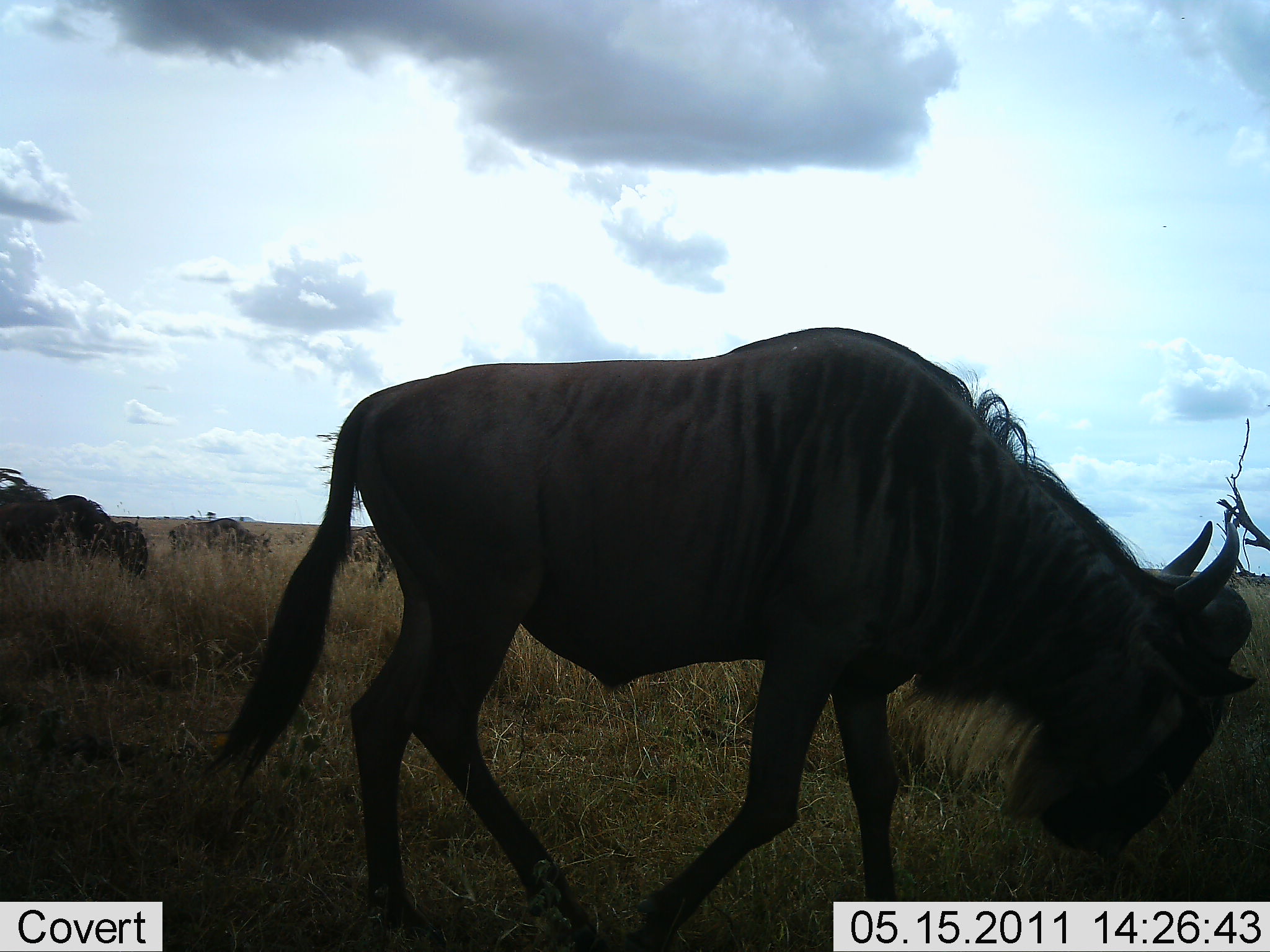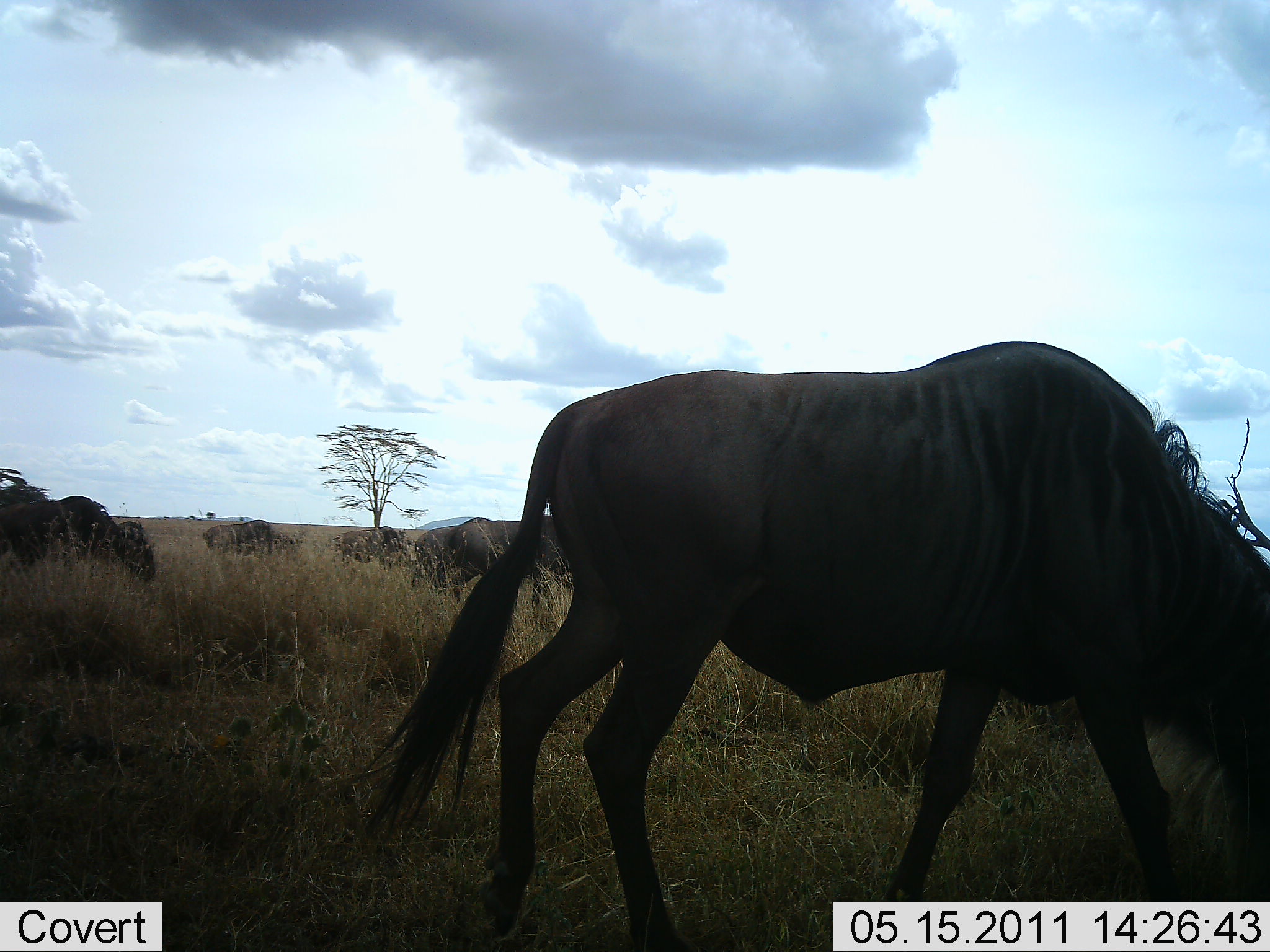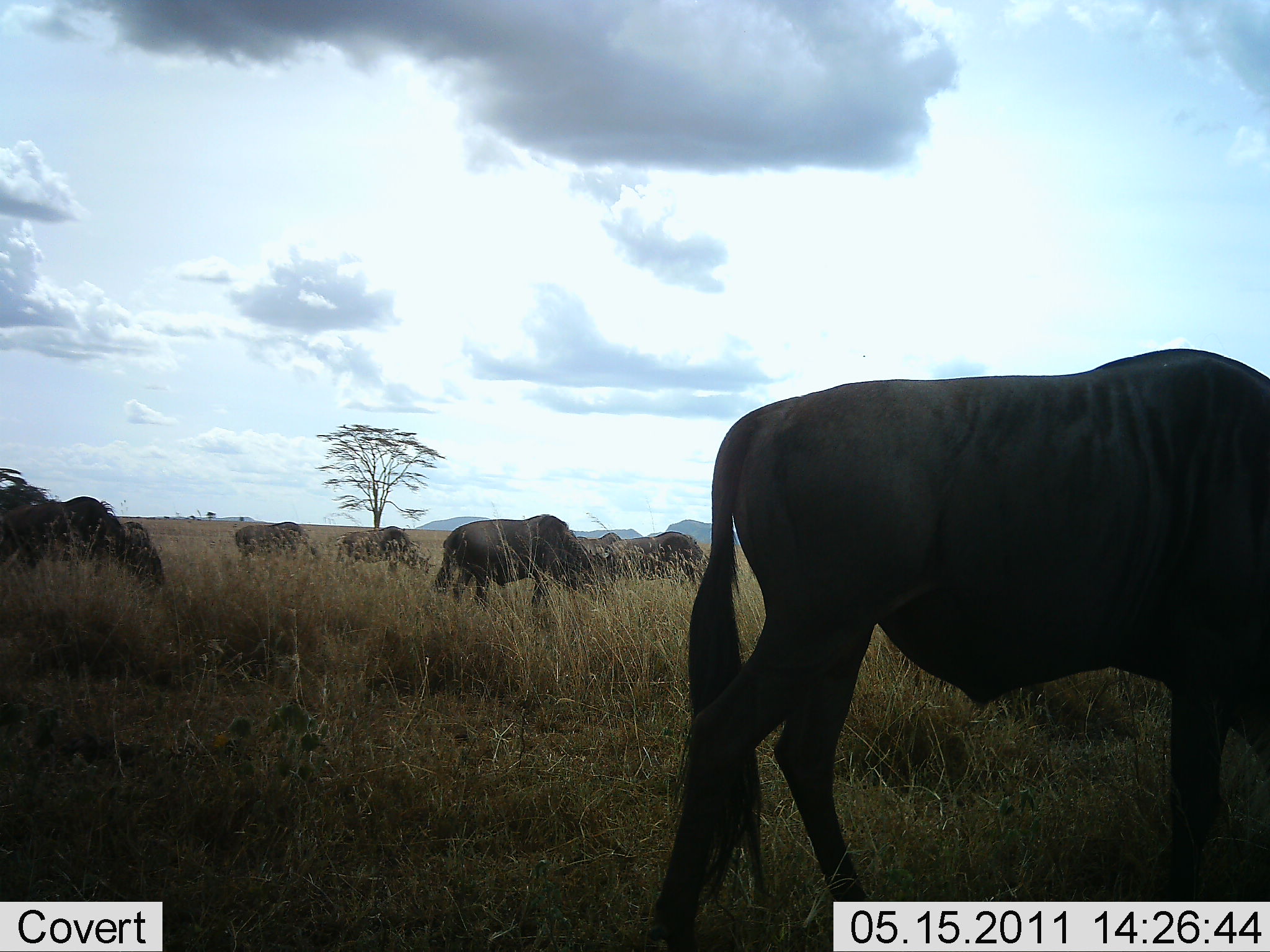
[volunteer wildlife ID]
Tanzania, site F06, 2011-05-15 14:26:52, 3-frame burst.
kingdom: Animalia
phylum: Chordata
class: Mammalia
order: Artiodactyla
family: Bovidae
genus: Connochaetes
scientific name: Connochaetes taurinus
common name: blue wildebeest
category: wildebeest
Wildebeest (blue wildebeest) (Connochaetes taurinus), count 7. Behavior (volunteer vote fractions): standing 8%, resting 8%, moving 75%, interacting 0%. Young present (vote fraction): 0%. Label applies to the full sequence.